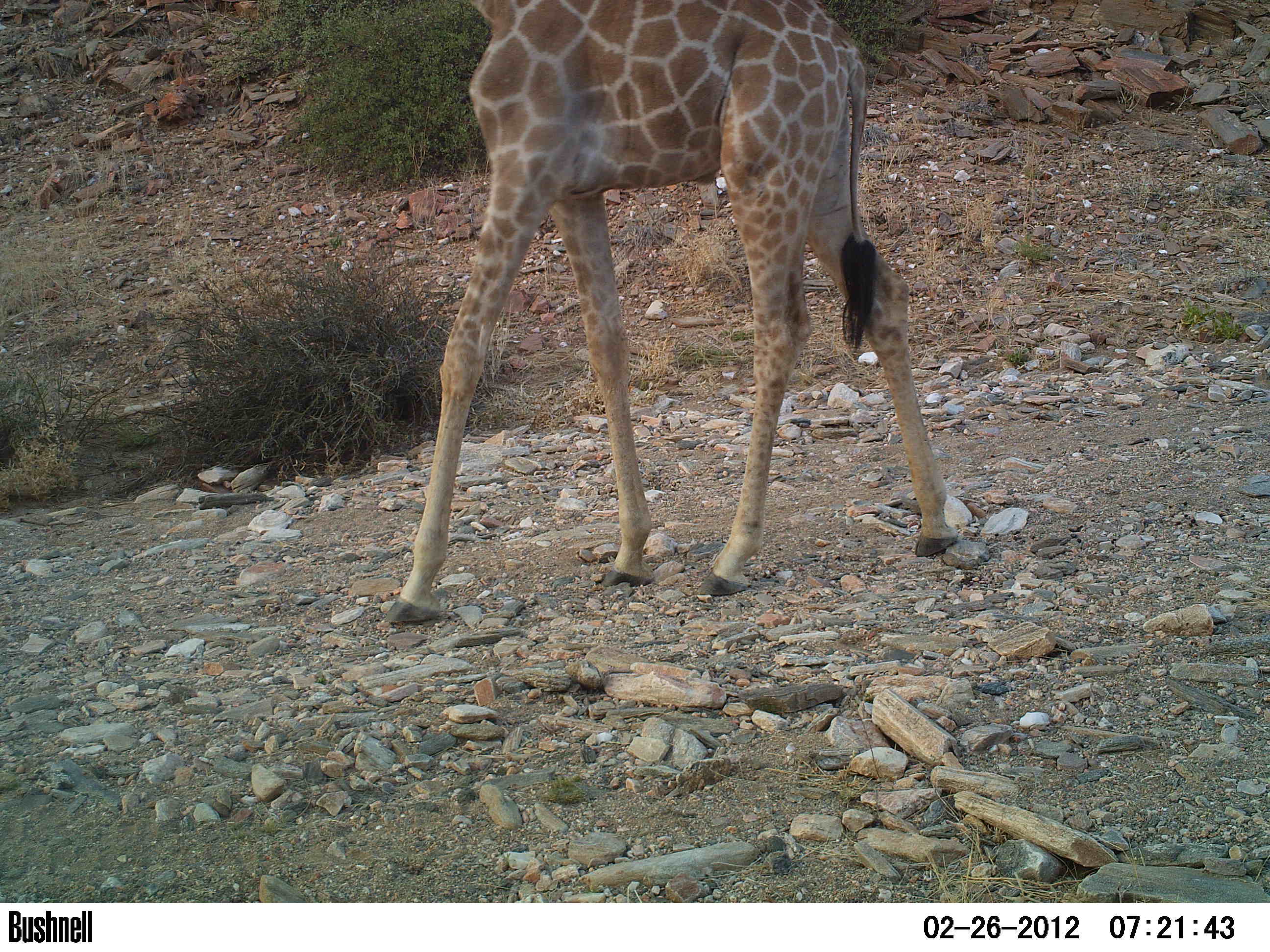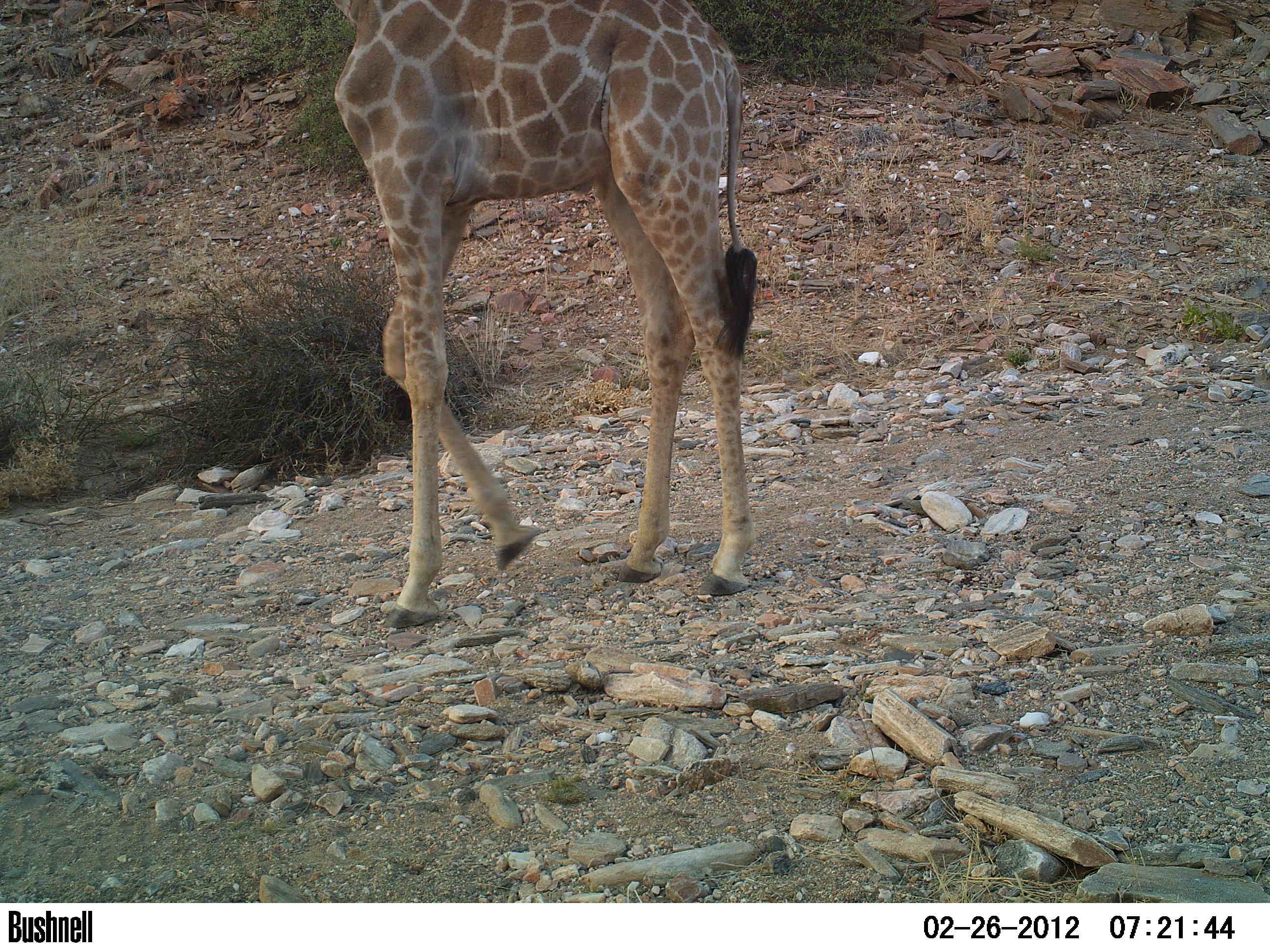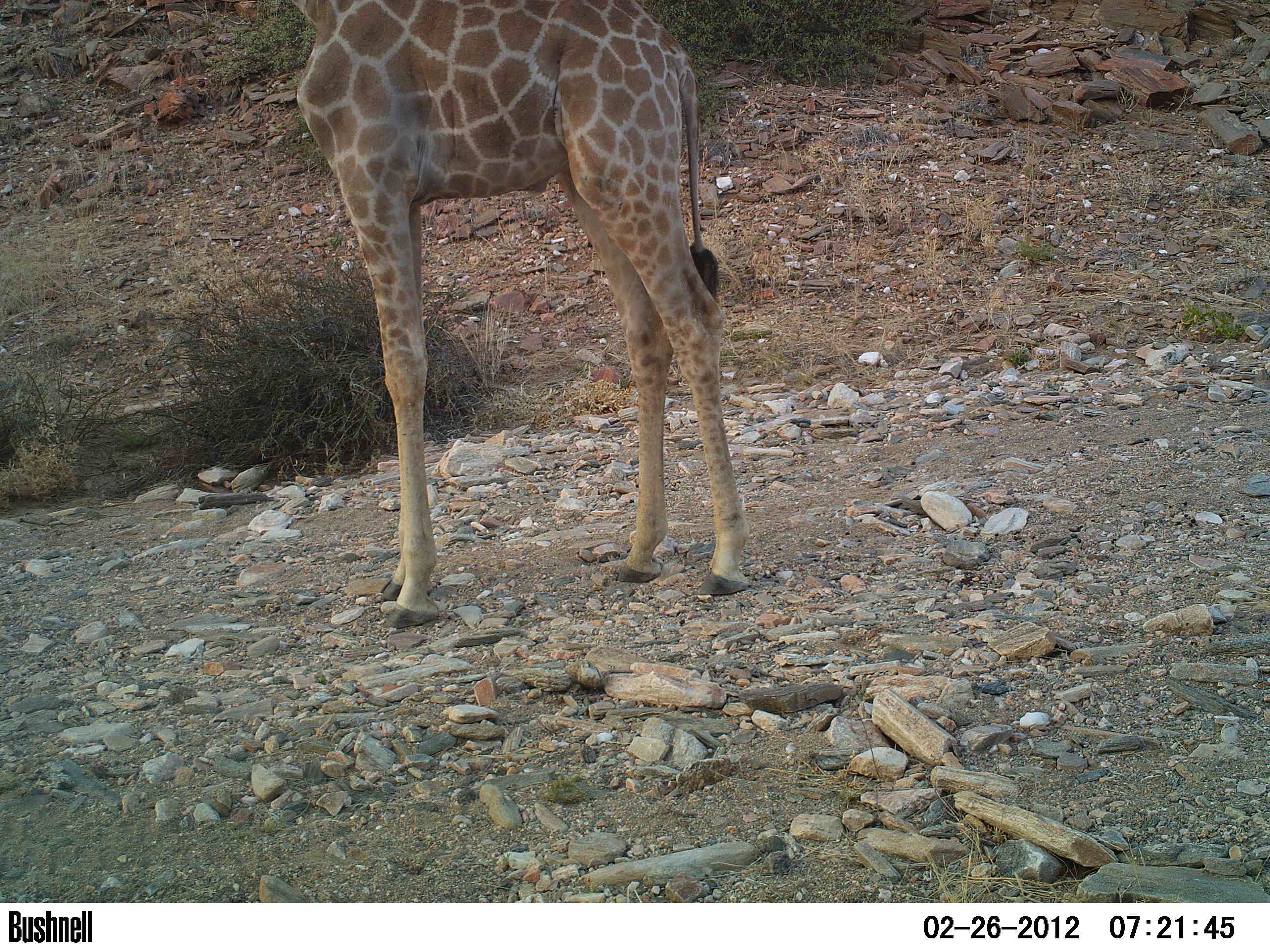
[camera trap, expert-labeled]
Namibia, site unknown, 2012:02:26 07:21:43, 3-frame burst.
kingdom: Animalia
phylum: Chordata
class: Mammalia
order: Artiodactyla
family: Giraffidae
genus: Giraffa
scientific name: Giraffa camelopardalis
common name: giraffe